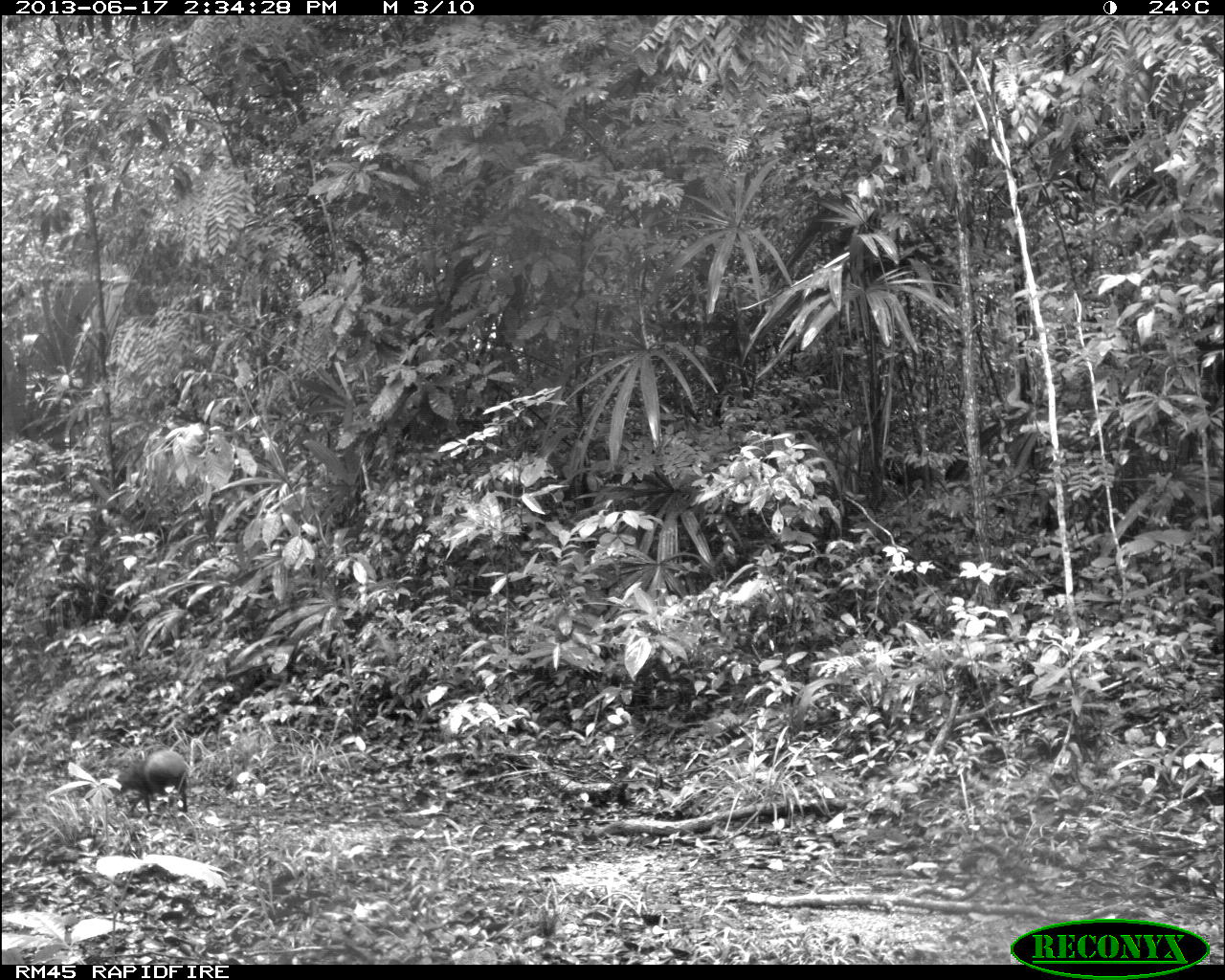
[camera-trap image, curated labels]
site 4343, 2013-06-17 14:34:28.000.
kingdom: Animalia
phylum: Chordata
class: Mammalia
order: Rodentia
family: Dasyproctidae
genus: Dasyprocta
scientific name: Dasyprocta punctata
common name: central american agouti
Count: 1.